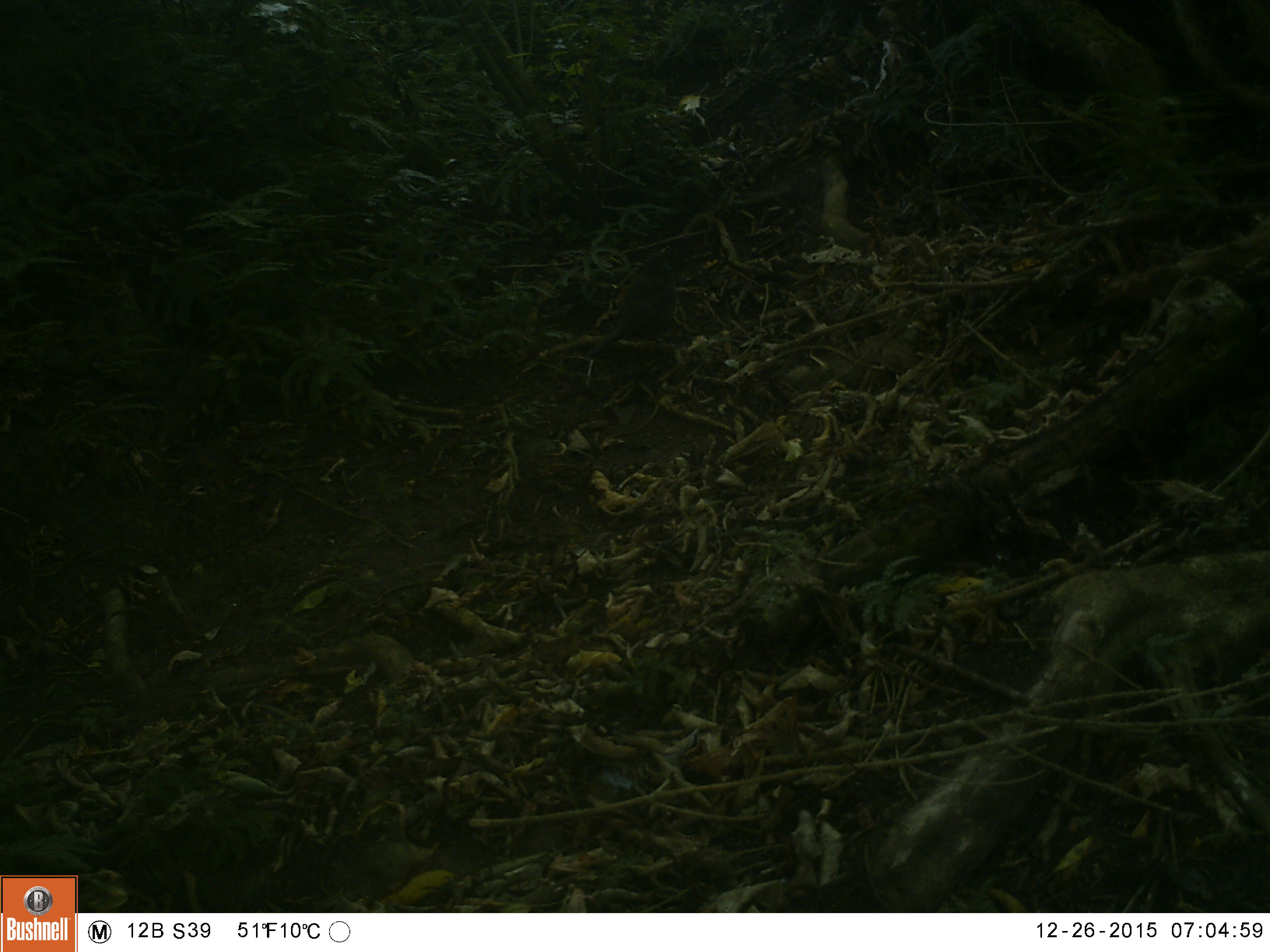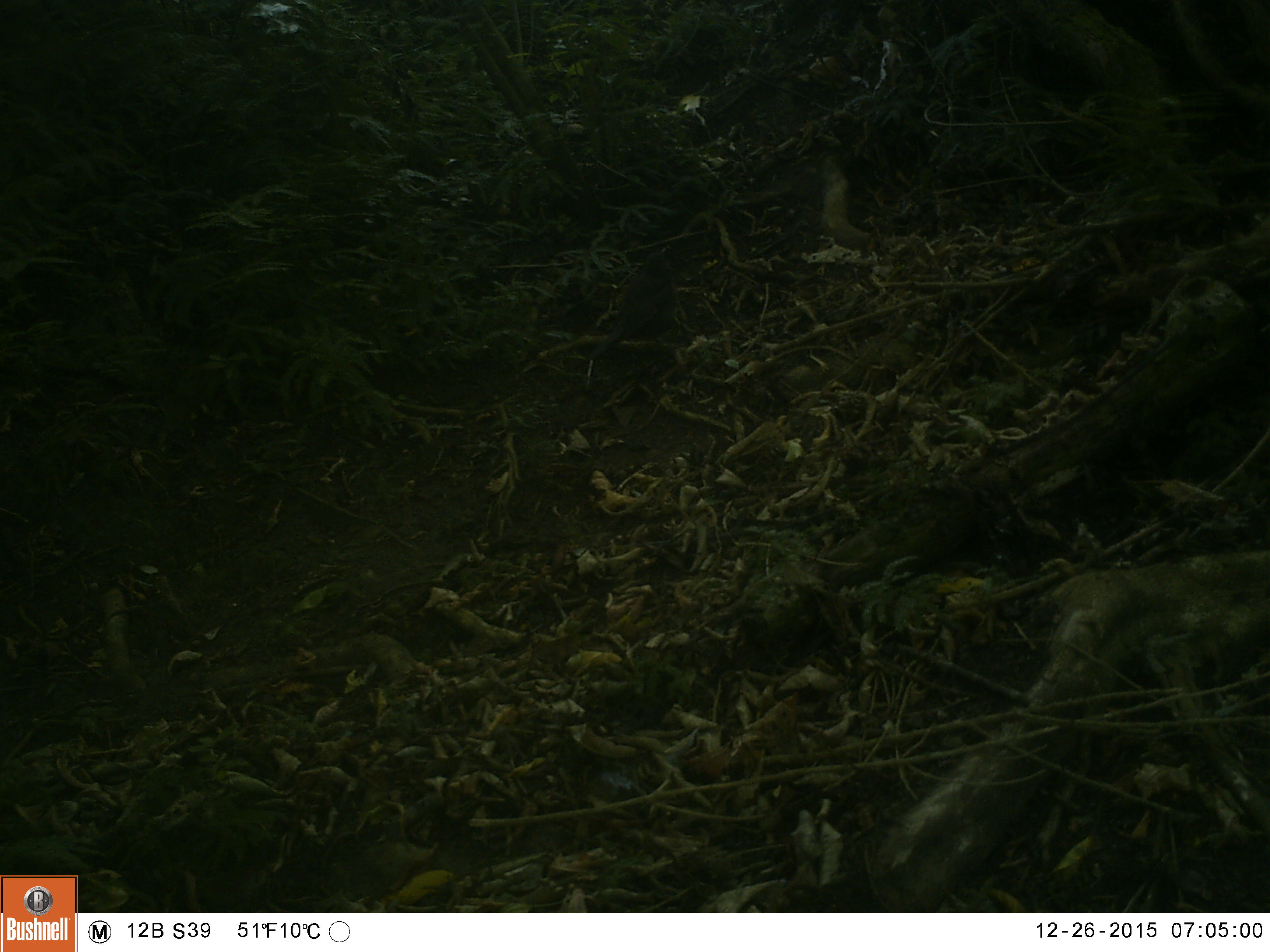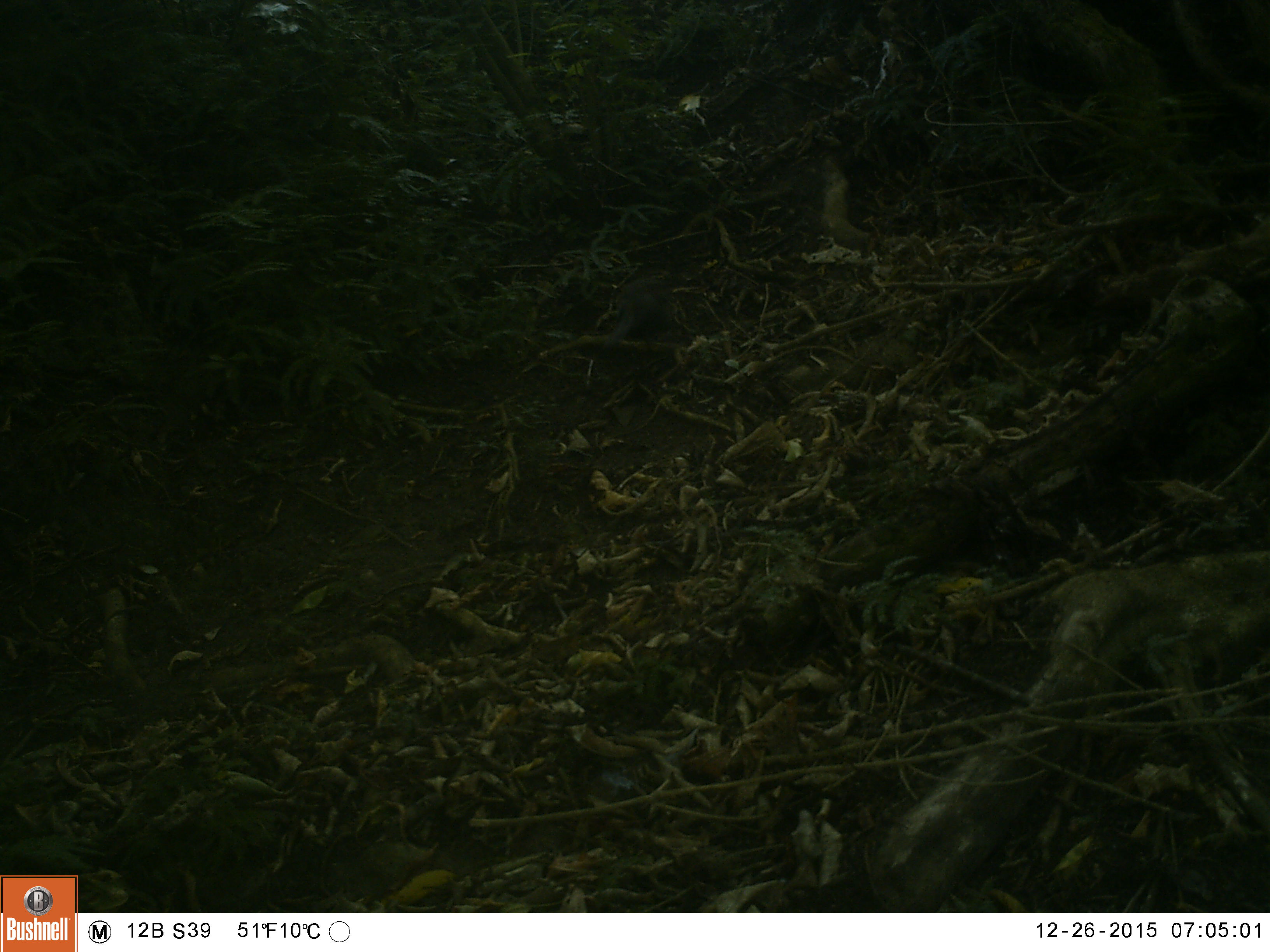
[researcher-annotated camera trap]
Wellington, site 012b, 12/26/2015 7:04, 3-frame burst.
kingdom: Animalia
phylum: Chordata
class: Aves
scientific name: Aves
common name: bird